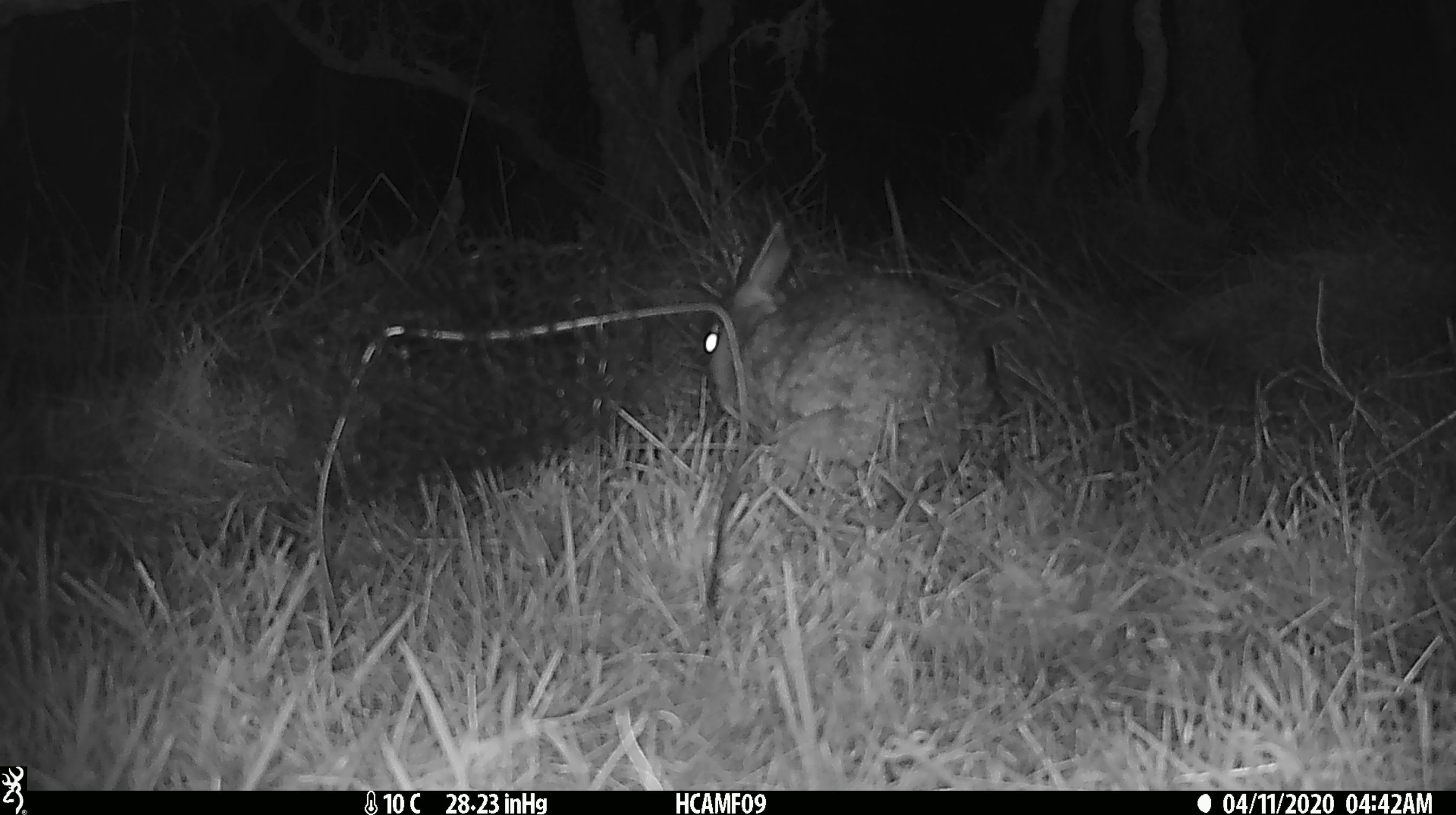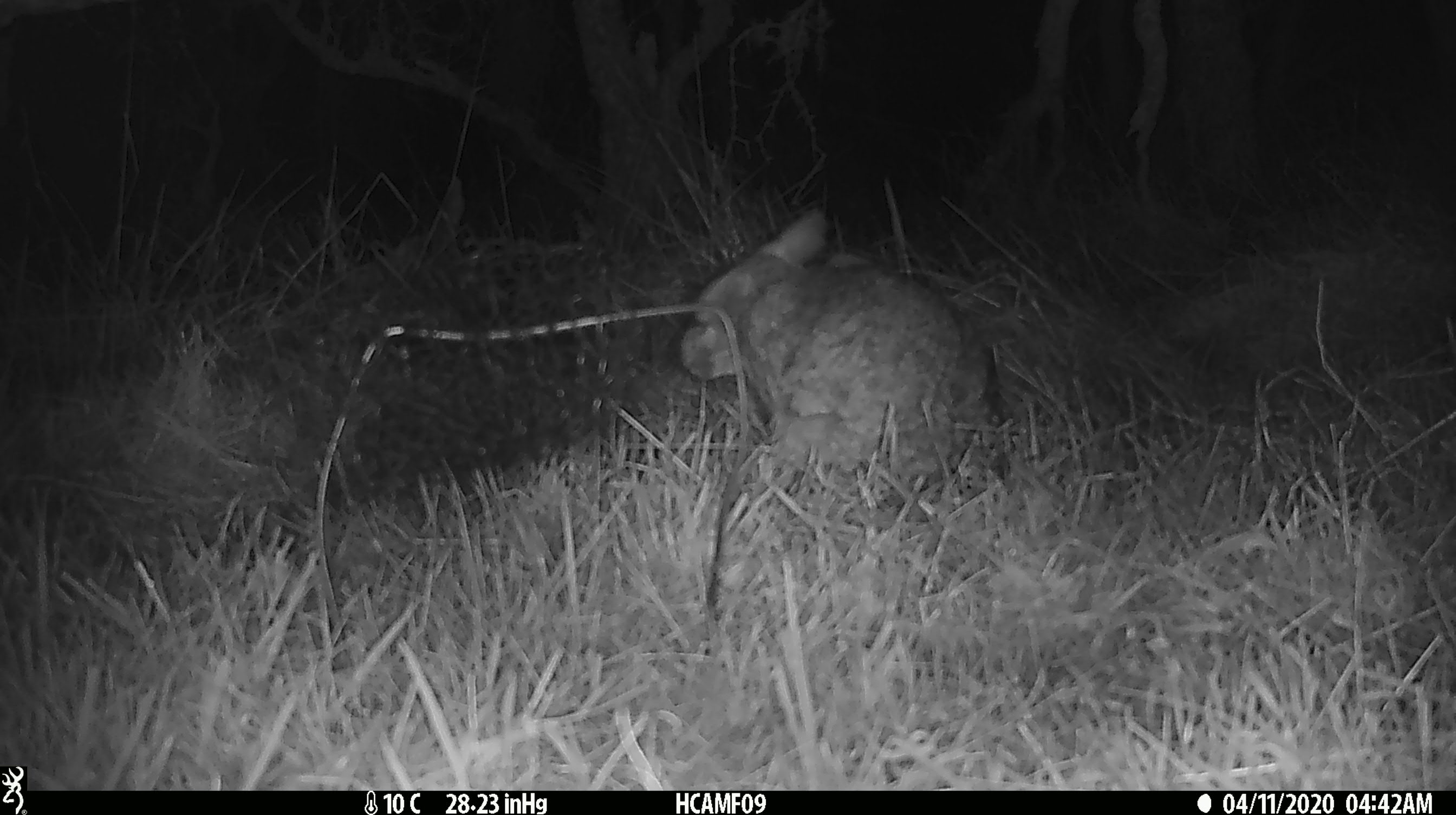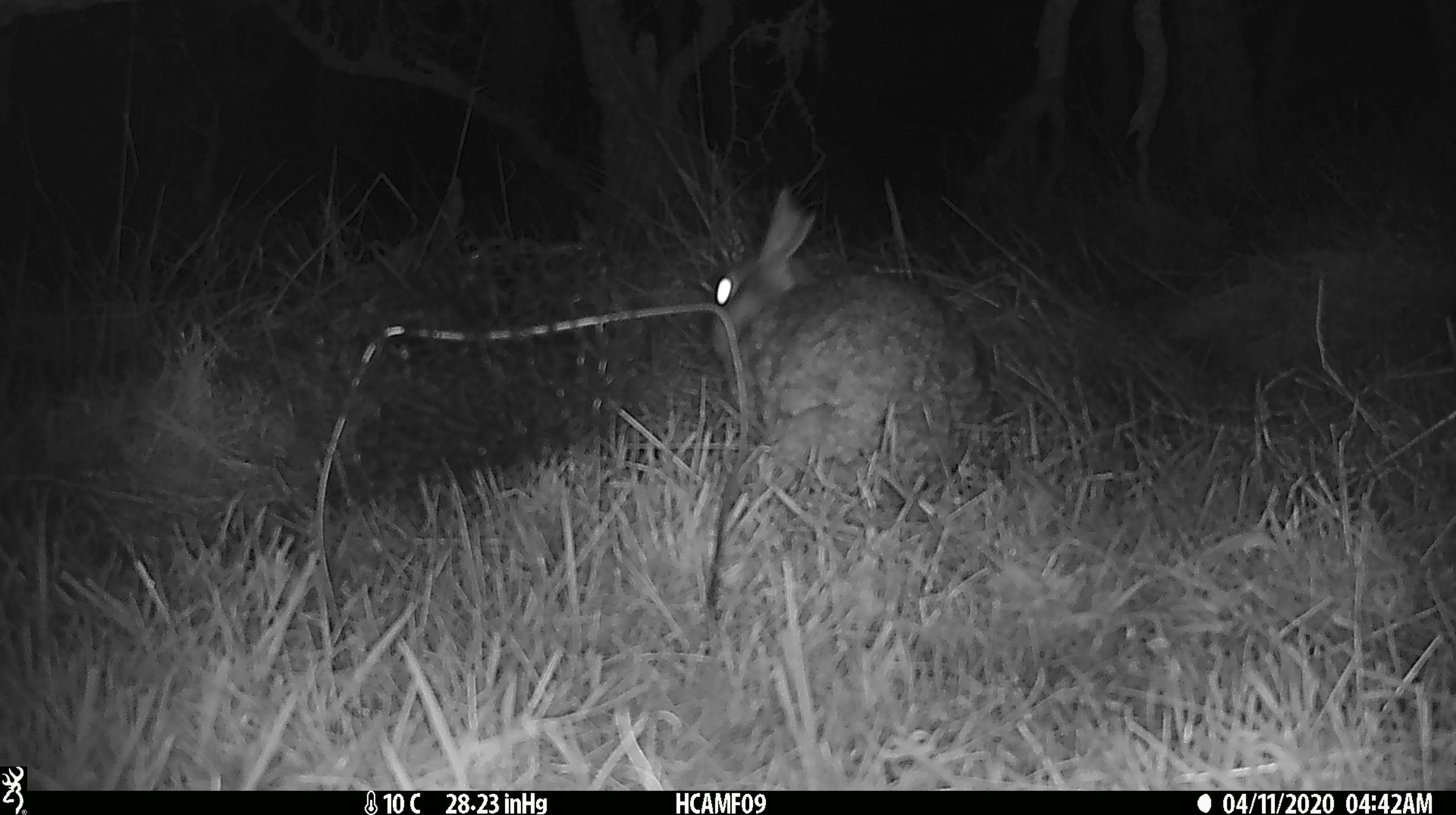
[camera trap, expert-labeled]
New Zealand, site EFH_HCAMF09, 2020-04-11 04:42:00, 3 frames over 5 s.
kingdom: Animalia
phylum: Chordata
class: Mammalia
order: Lagomorpha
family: Leporidae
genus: Oryctolagus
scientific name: Oryctolagus cuniculus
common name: european rabbit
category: rabbit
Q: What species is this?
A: Rabbit (european rabbit) (Oryctolagus cuniculus).